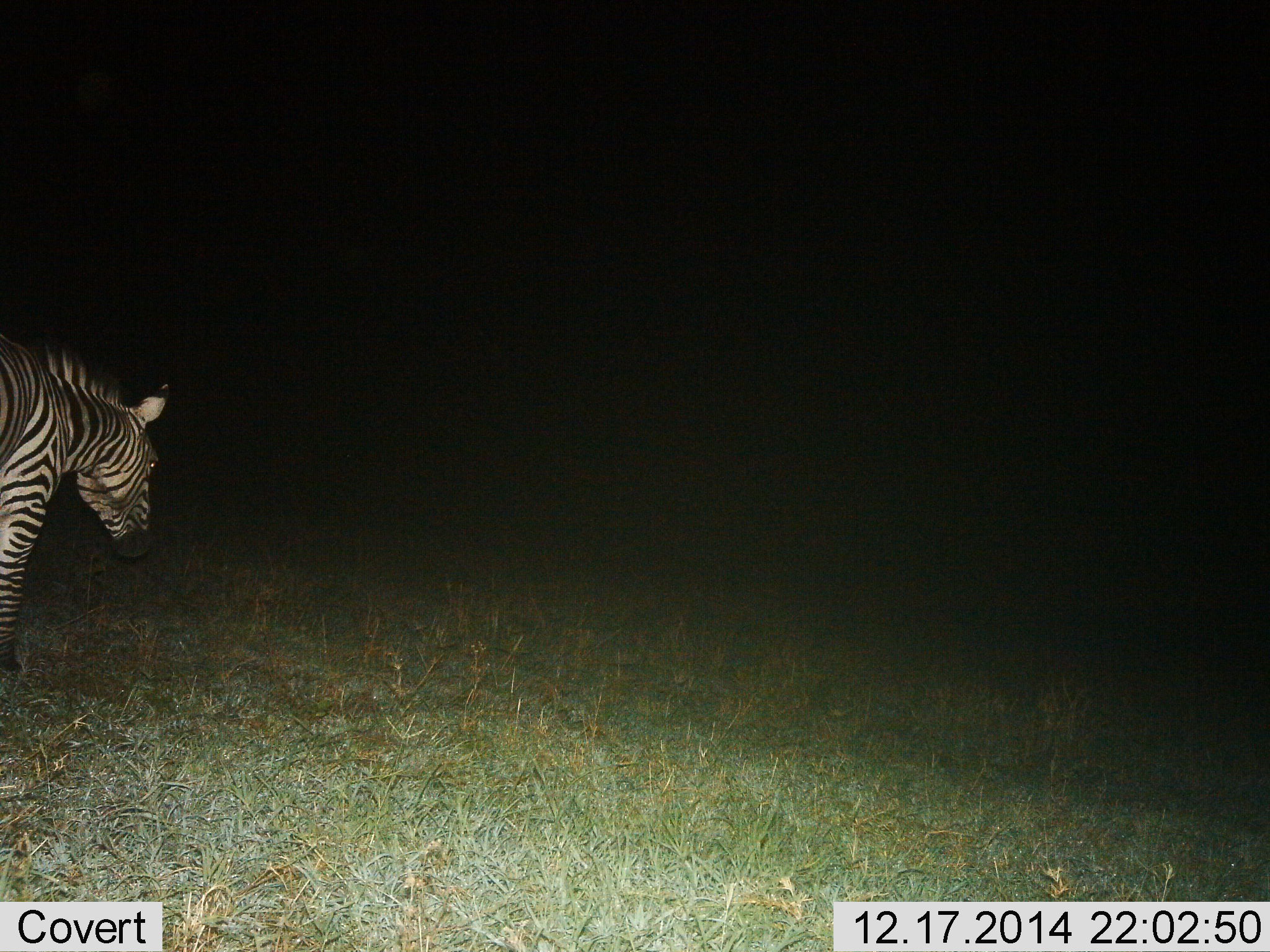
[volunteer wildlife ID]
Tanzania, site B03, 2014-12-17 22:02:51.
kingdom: Animalia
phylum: Chordata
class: Mammalia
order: Perissodactyla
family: Equidae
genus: Equus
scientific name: Equus quagga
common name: plains zebra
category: zebra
Zebra (plains zebra) (Equus quagga), count 1. Behavior (volunteer vote fractions): standing 40%, resting 0%, moving 60%, interacting 0%. Young present (vote fraction): 0%. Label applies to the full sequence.